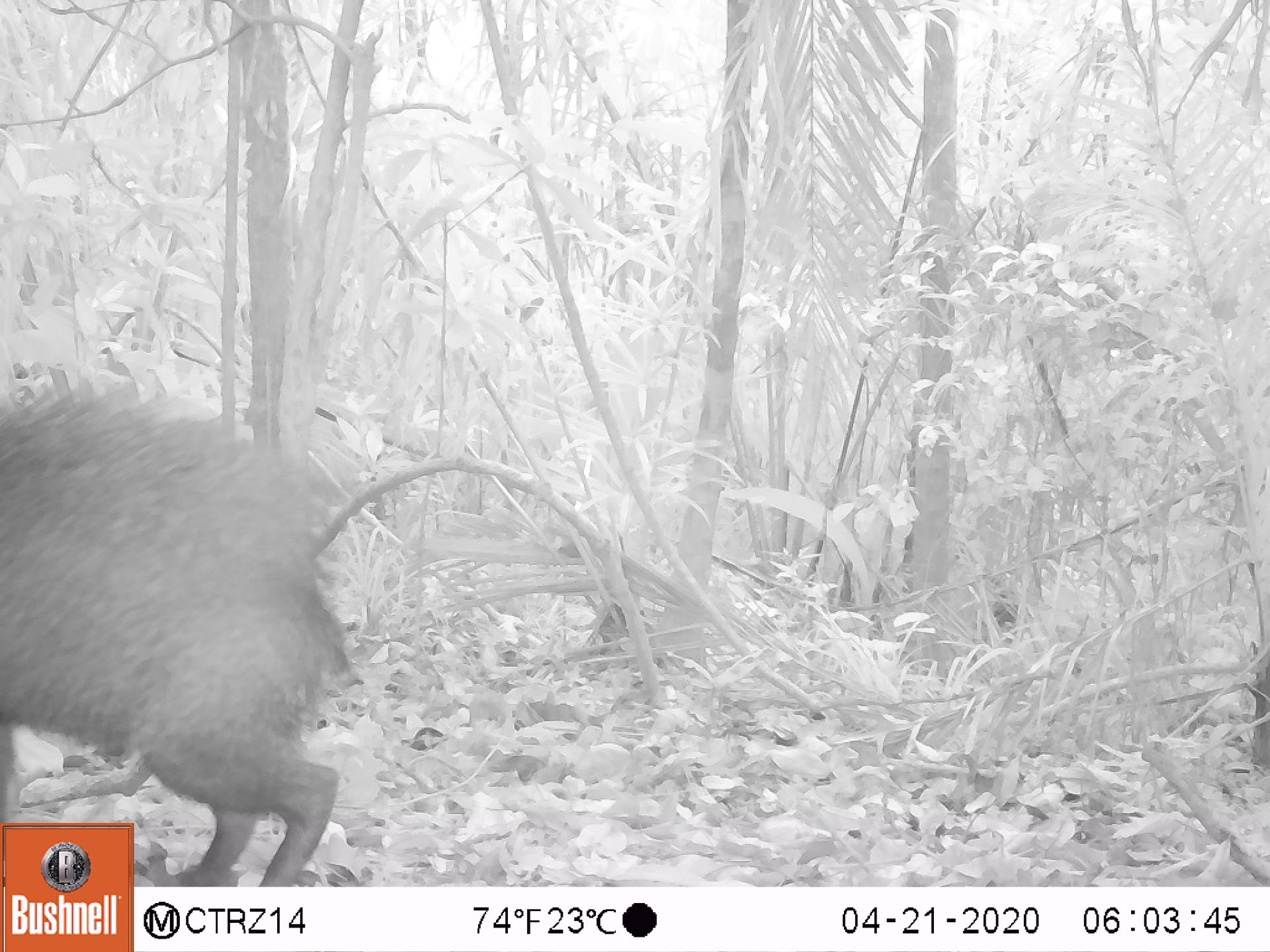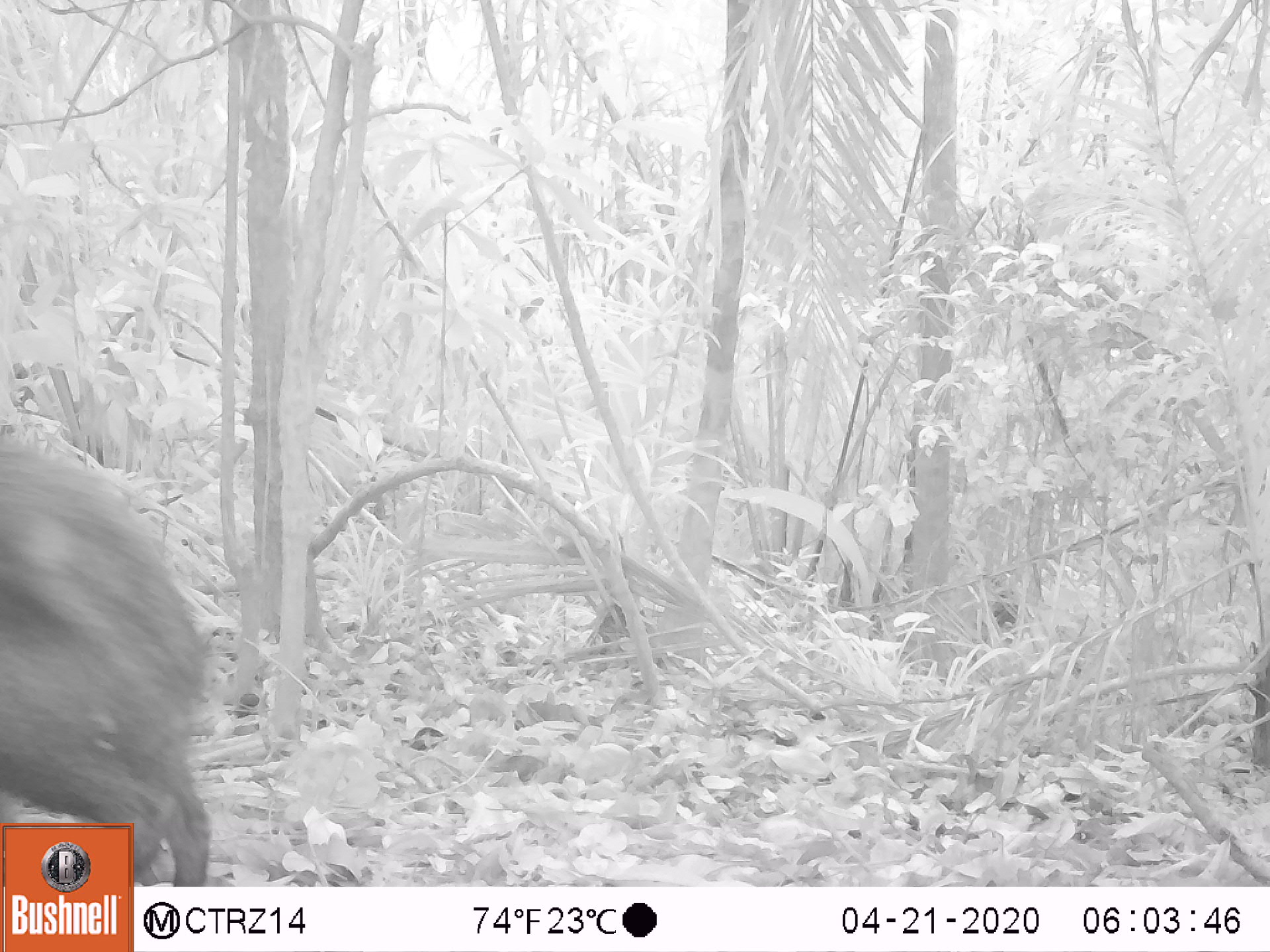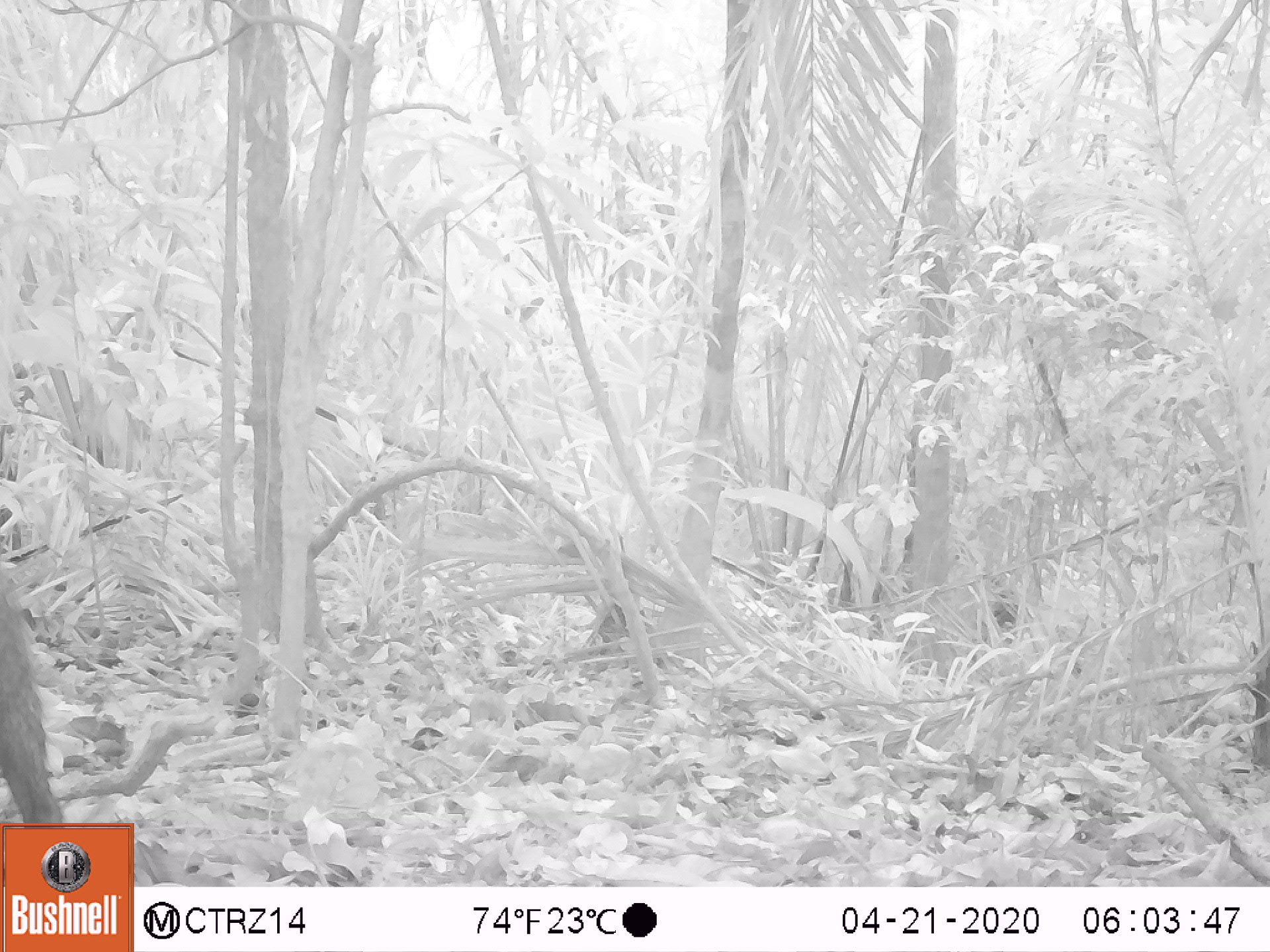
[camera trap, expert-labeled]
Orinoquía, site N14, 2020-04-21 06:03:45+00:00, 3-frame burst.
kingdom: Animalia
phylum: Chordata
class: Mammalia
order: Artiodactyla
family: Tayassuidae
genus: Pecari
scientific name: Pecari tajacu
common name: collared peccary